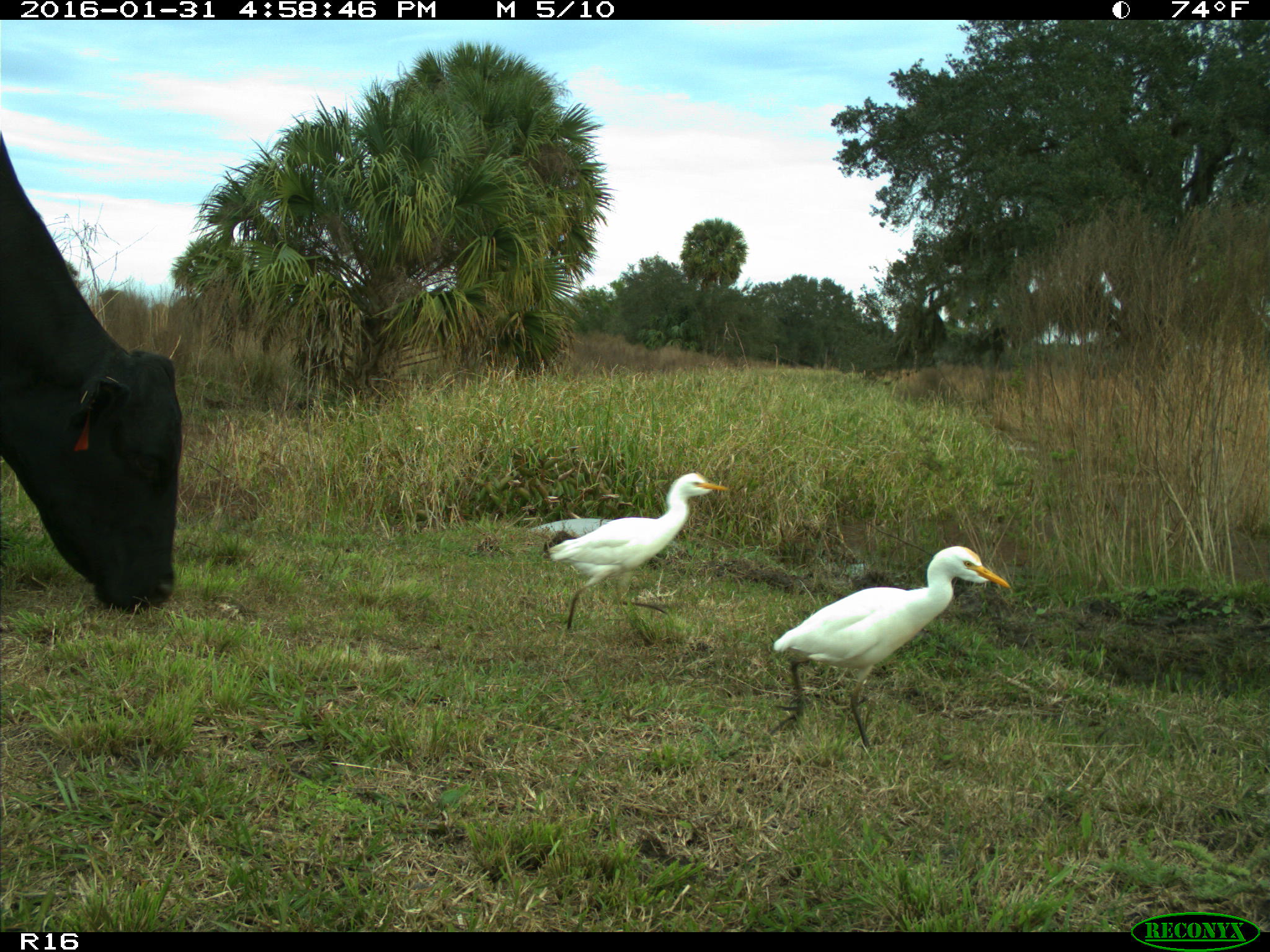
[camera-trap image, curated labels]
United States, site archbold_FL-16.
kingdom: Animalia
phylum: Chordata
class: Mammalia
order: Artiodactyla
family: Bovidae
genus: Bos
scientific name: Bos taurus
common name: domestic cow